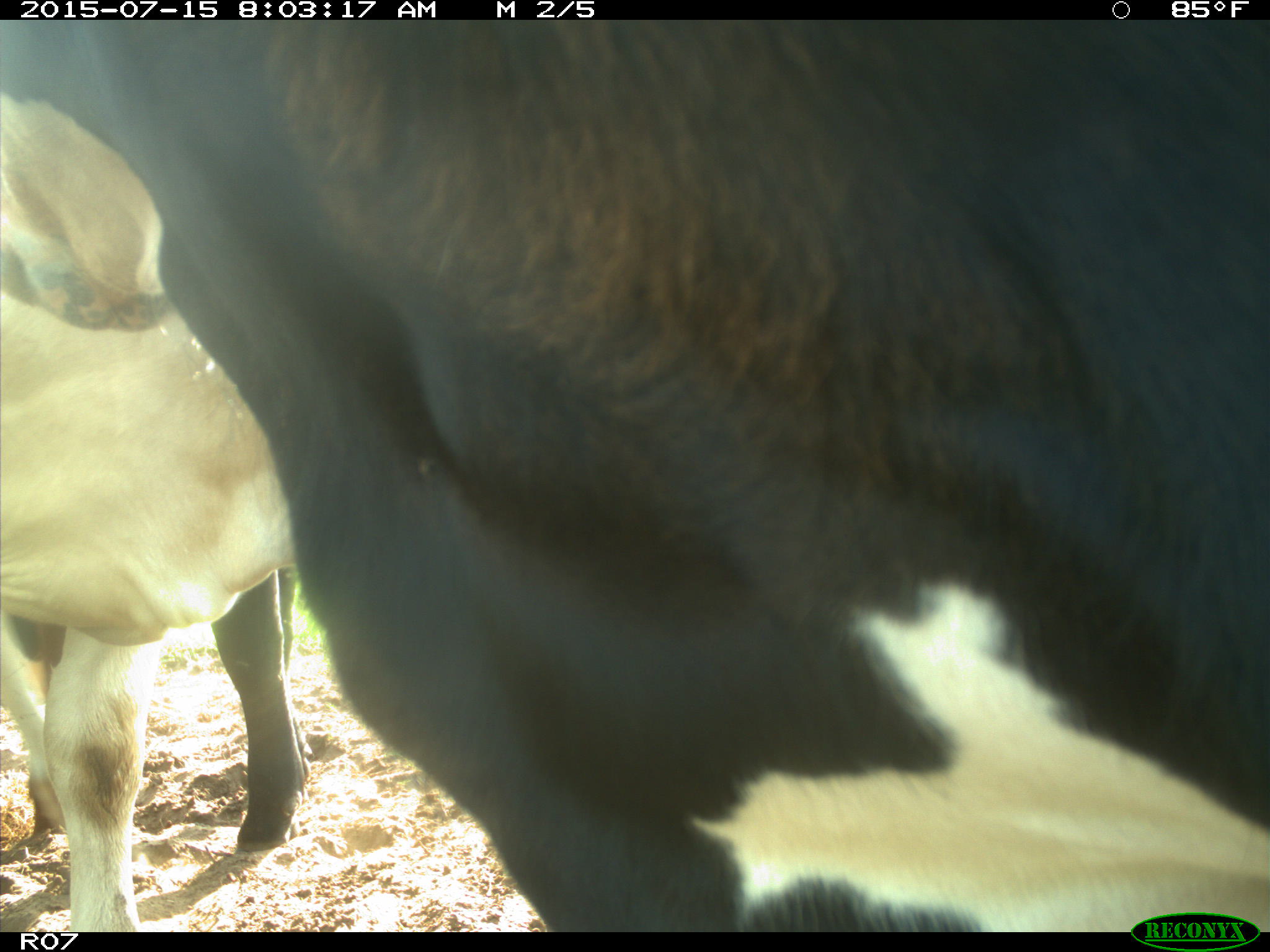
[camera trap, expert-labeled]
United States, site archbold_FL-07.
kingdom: Animalia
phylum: Chordata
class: Mammalia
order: Artiodactyla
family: Bovidae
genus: Bos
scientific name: Bos taurus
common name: domestic cow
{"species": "Bos taurus (domestic cow)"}